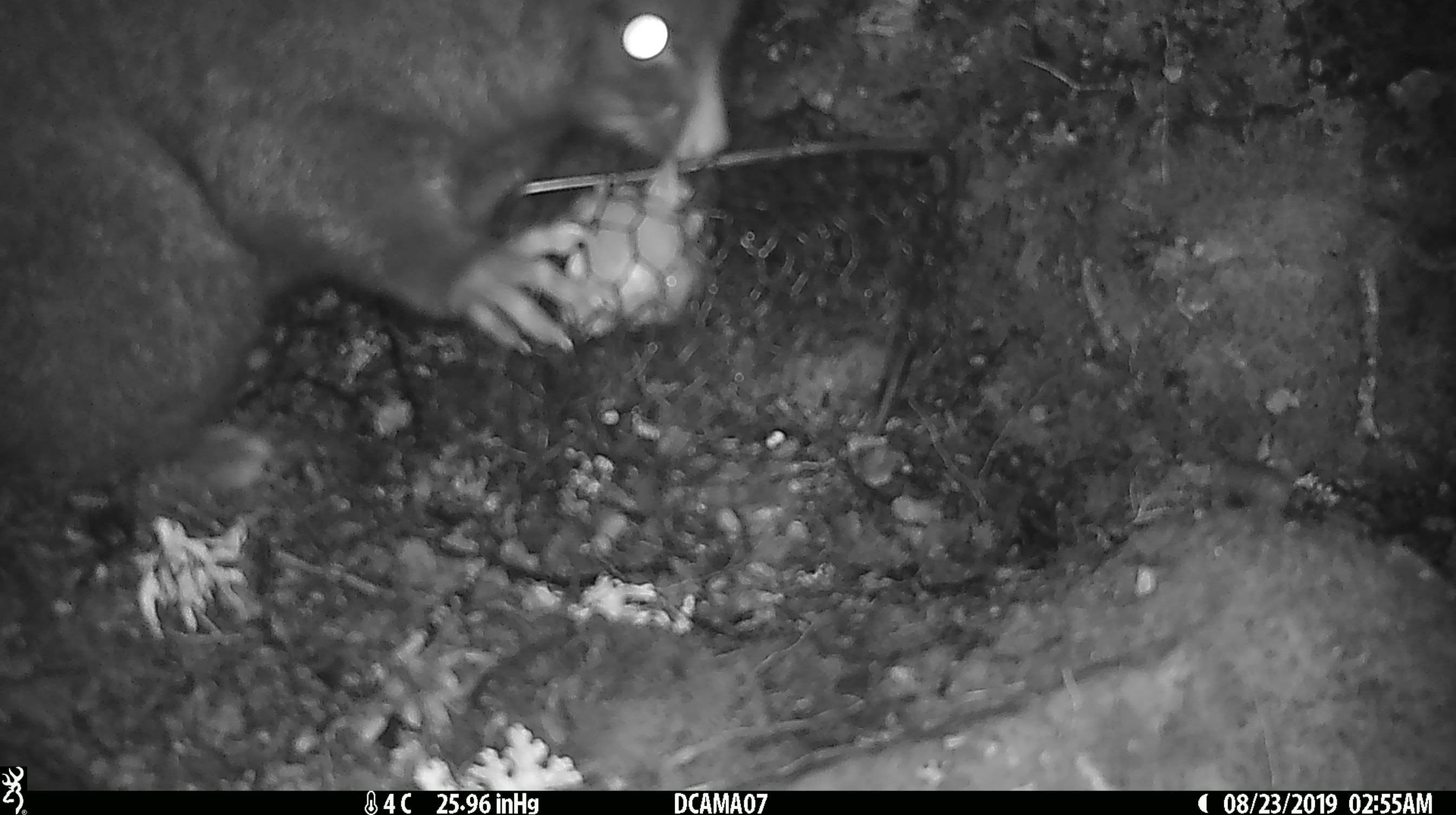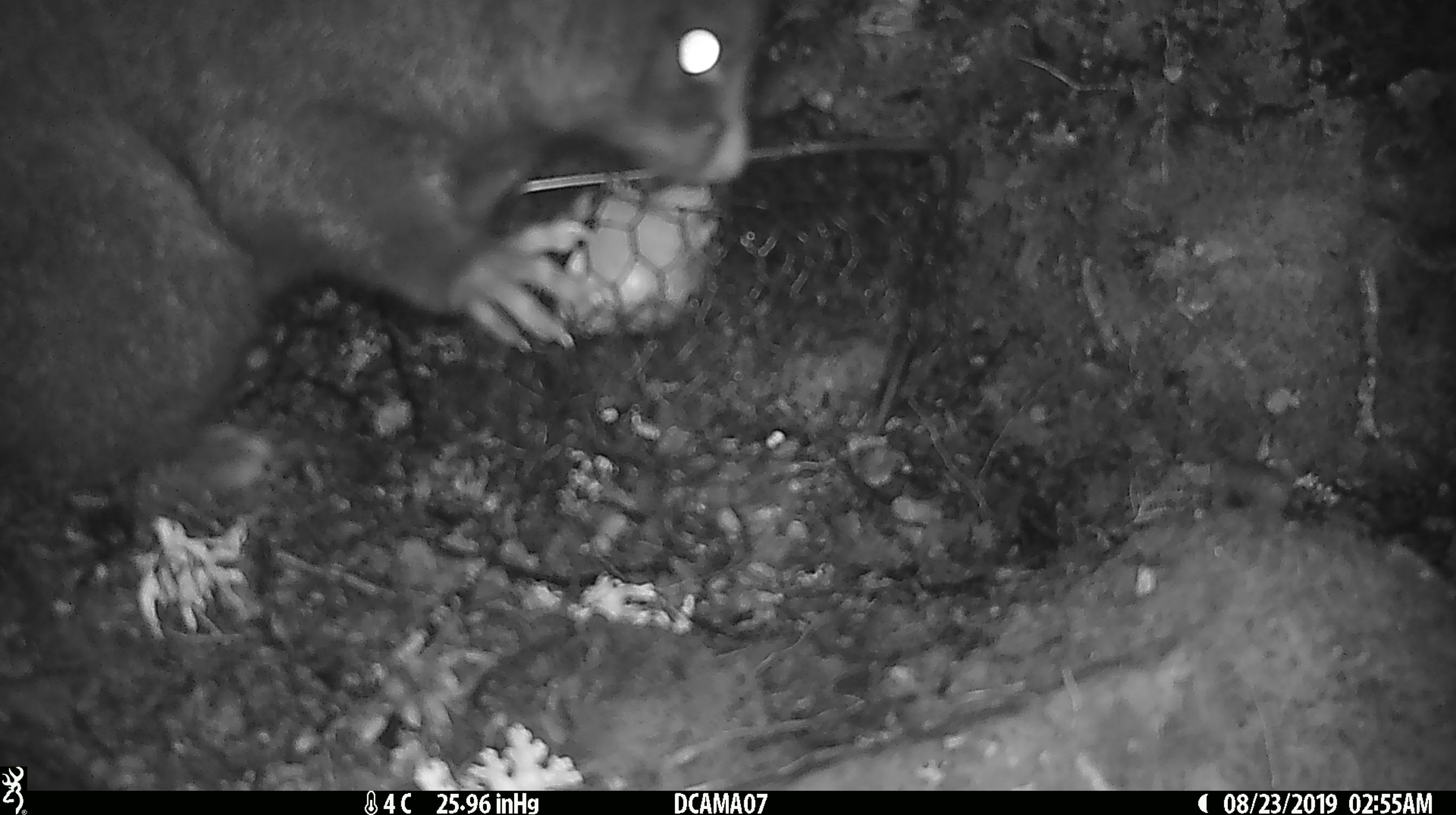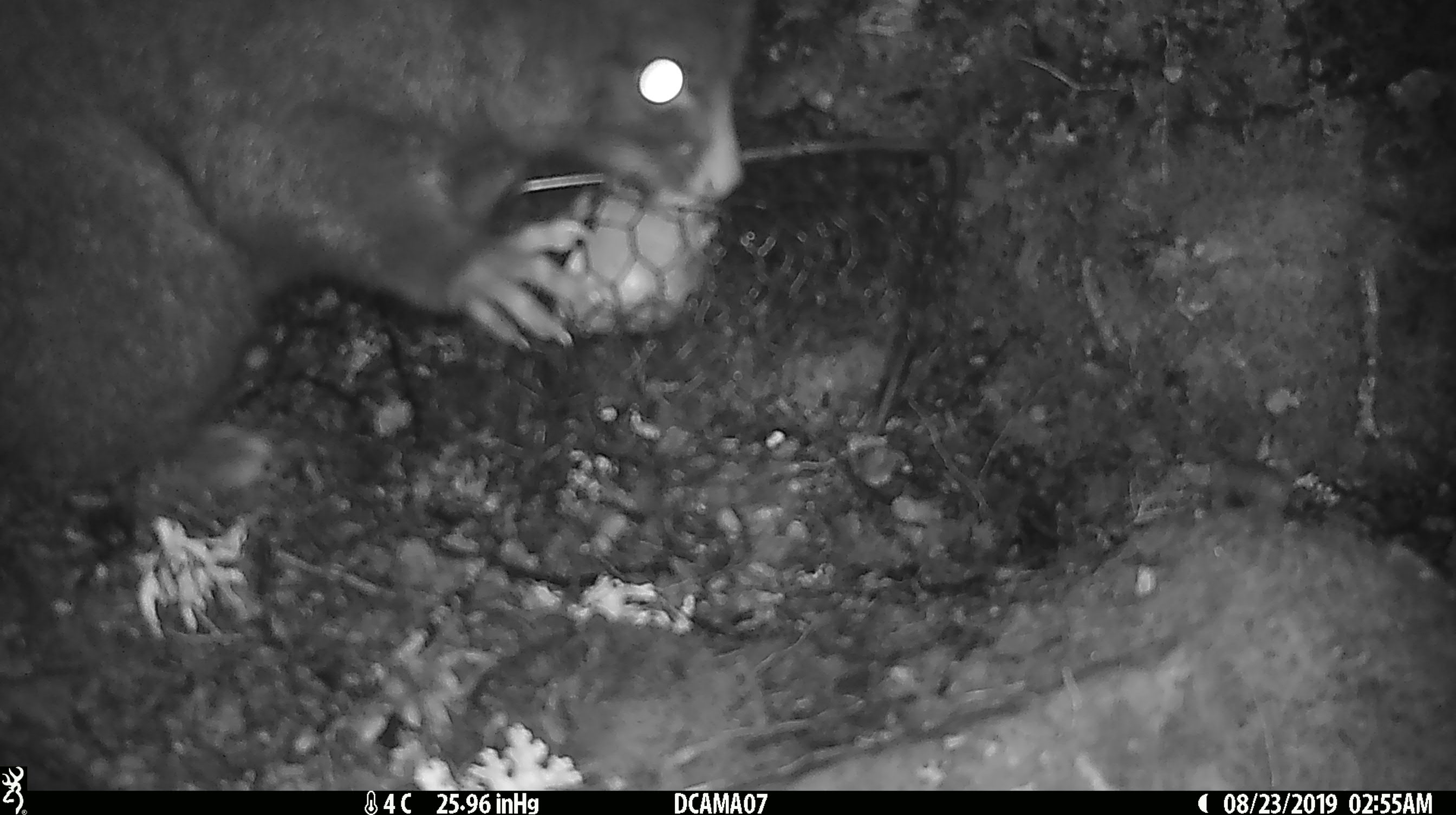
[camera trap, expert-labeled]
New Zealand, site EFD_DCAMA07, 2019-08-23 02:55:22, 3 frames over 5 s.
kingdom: Animalia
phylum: Chordata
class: Mammalia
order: Diprotodontia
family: Phalangeridae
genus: Trichosurus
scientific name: Trichosurus vulpecula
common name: common brushtail possum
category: possum